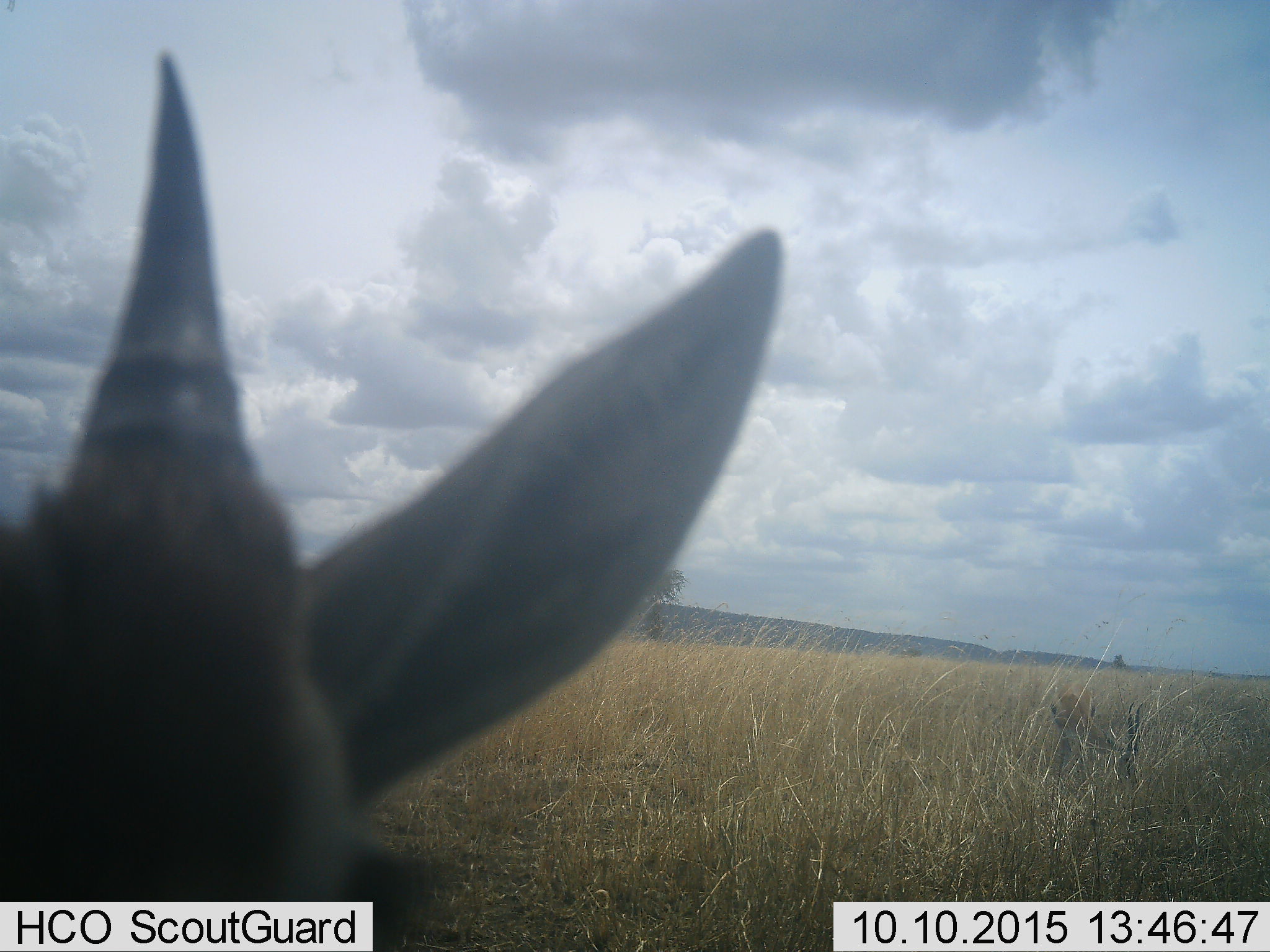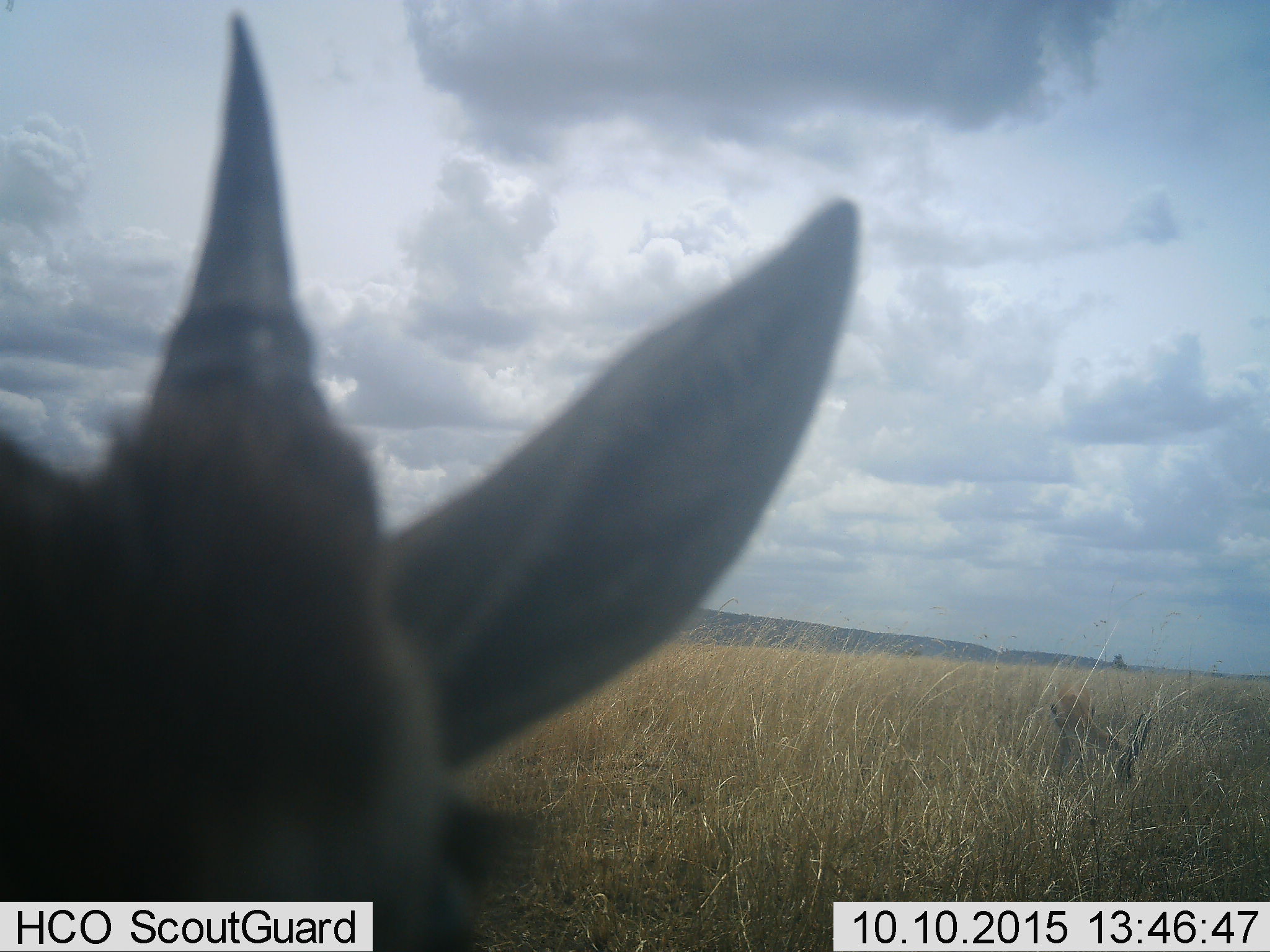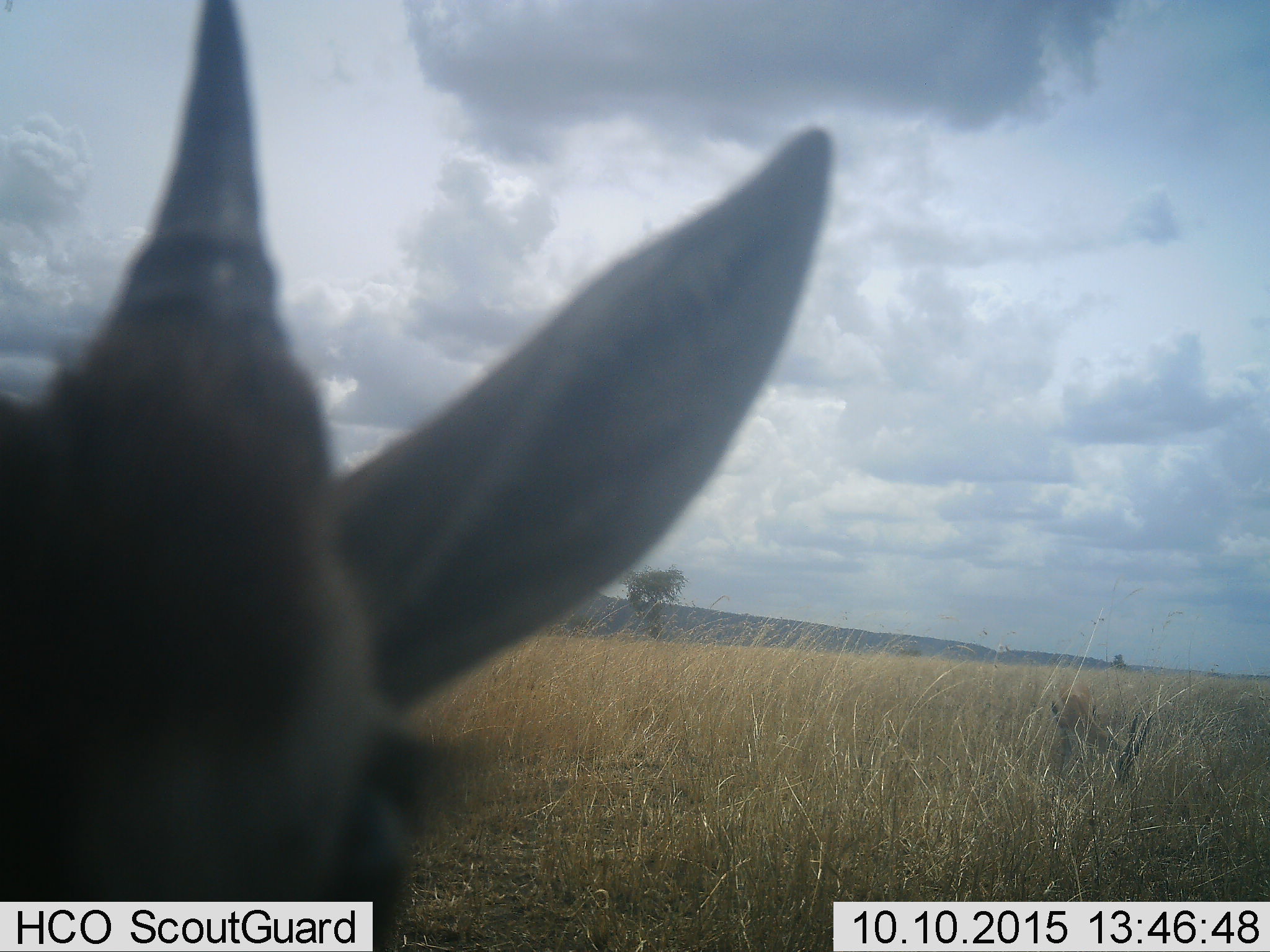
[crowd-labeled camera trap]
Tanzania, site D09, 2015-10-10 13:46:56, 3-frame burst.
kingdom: Animalia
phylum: Chordata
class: Mammalia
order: Artiodactyla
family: Bovidae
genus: Eudorcas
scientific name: Eudorcas thomsonii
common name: thomson's gazelle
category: gazellethomsons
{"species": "gazellethomsons (thomson's gazelle) (Eudorcas thomsonii)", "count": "1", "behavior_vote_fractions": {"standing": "100%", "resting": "0%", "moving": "0%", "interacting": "0%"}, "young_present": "11%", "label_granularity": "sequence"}